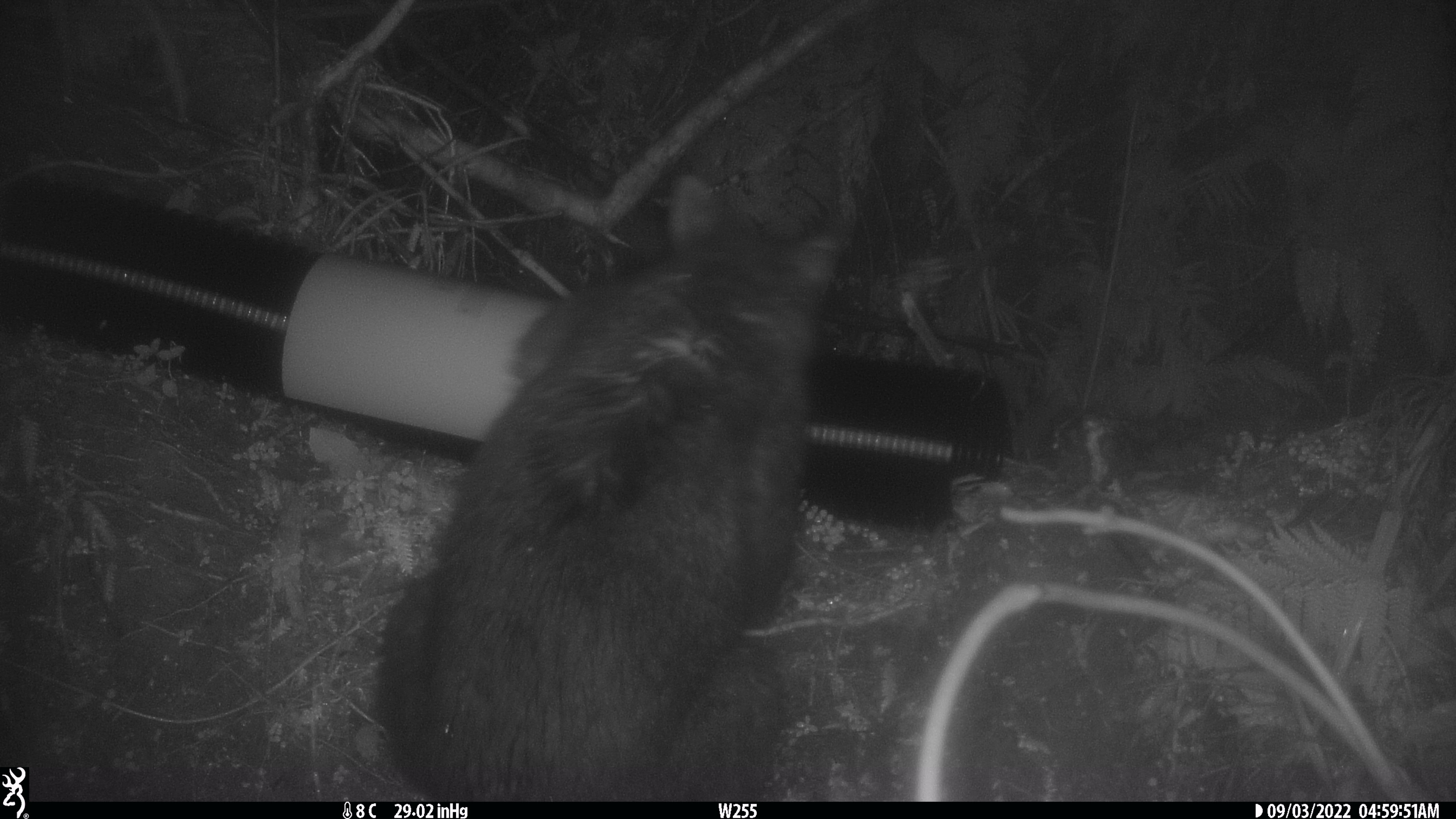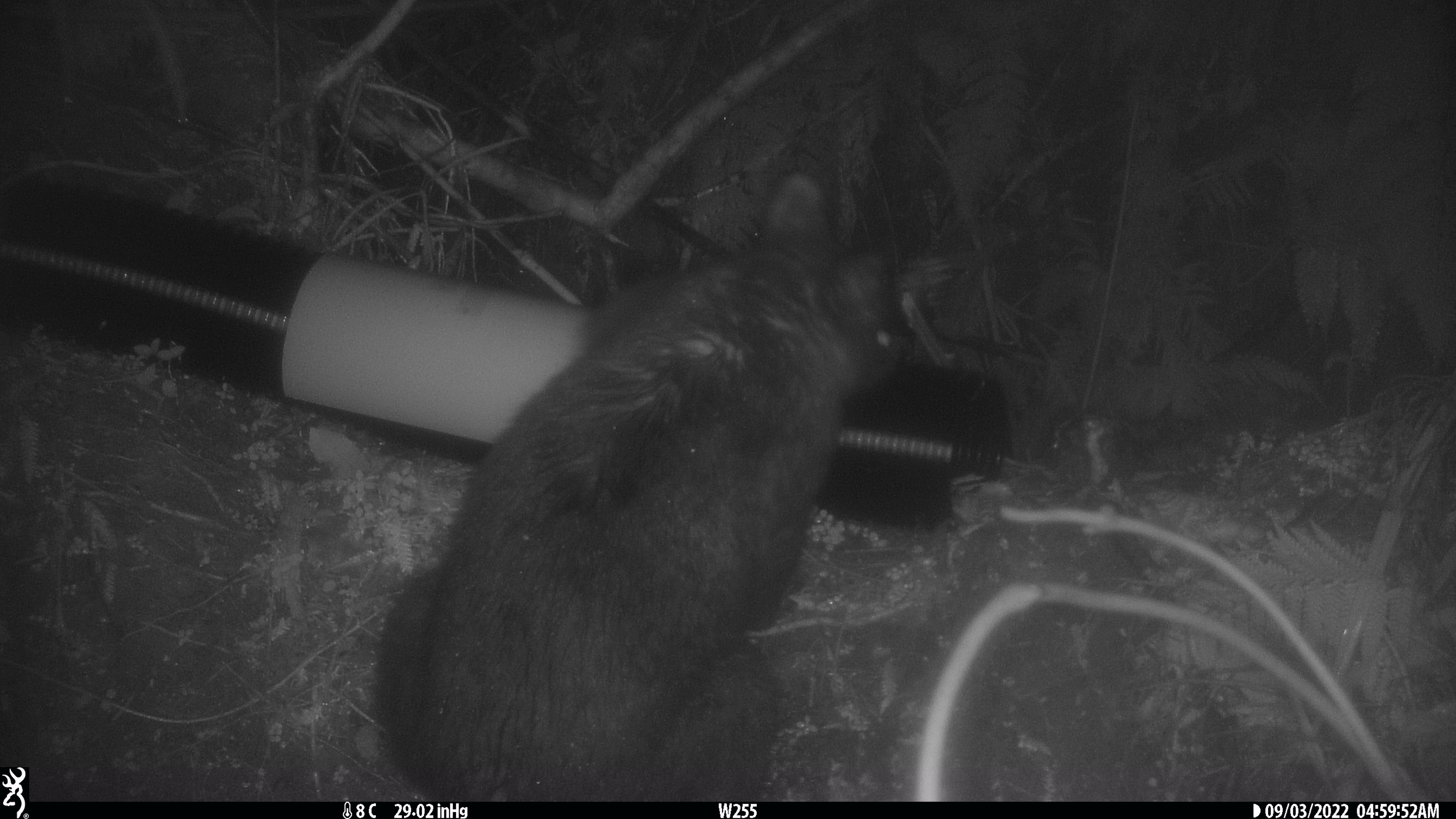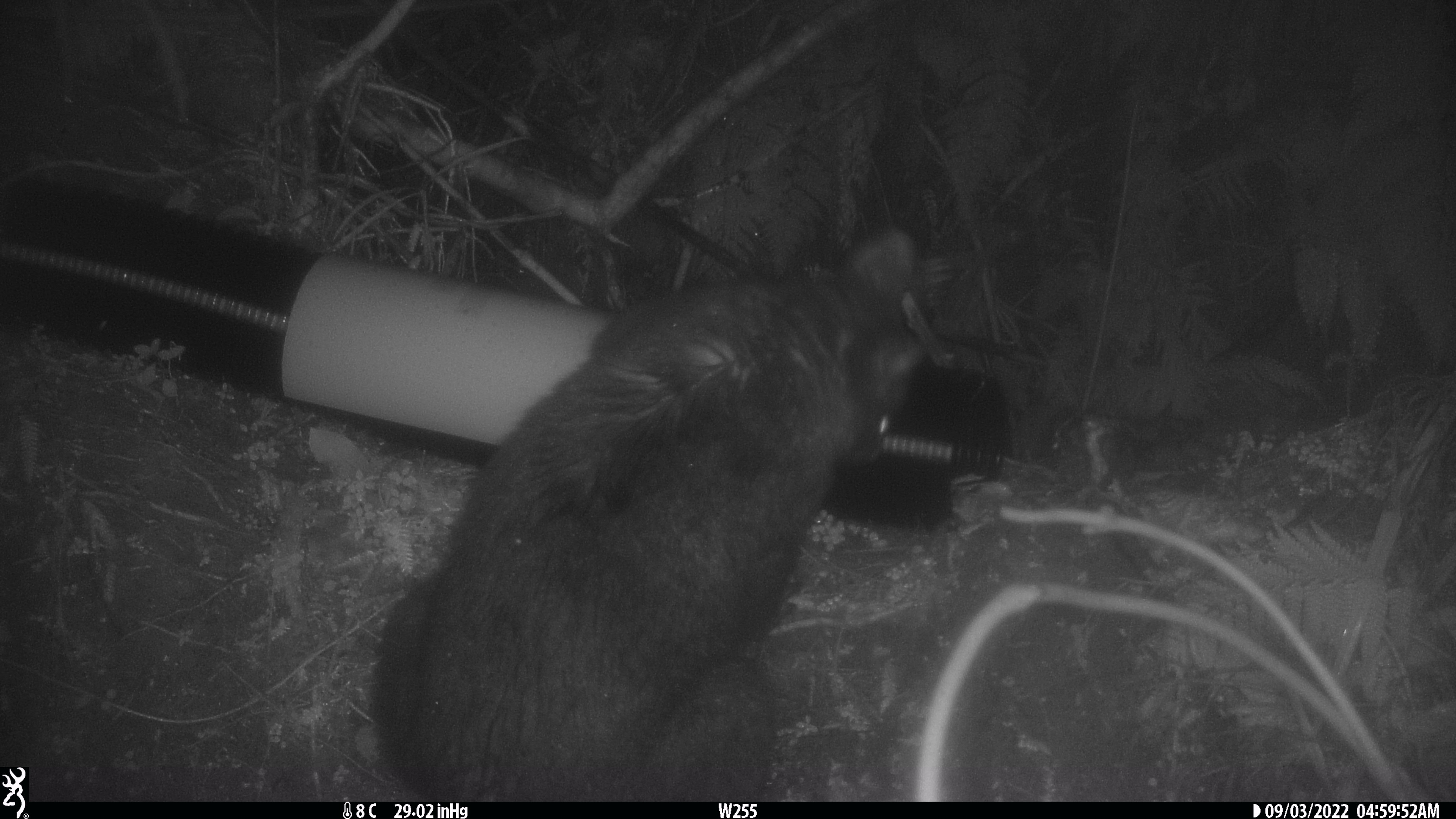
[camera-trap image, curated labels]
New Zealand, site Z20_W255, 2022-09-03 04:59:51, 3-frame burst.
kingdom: Animalia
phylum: Chordata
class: Mammalia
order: Diprotodontia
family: Phalangeridae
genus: Trichosurus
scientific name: Trichosurus vulpecula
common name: common brushtail possum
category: possum